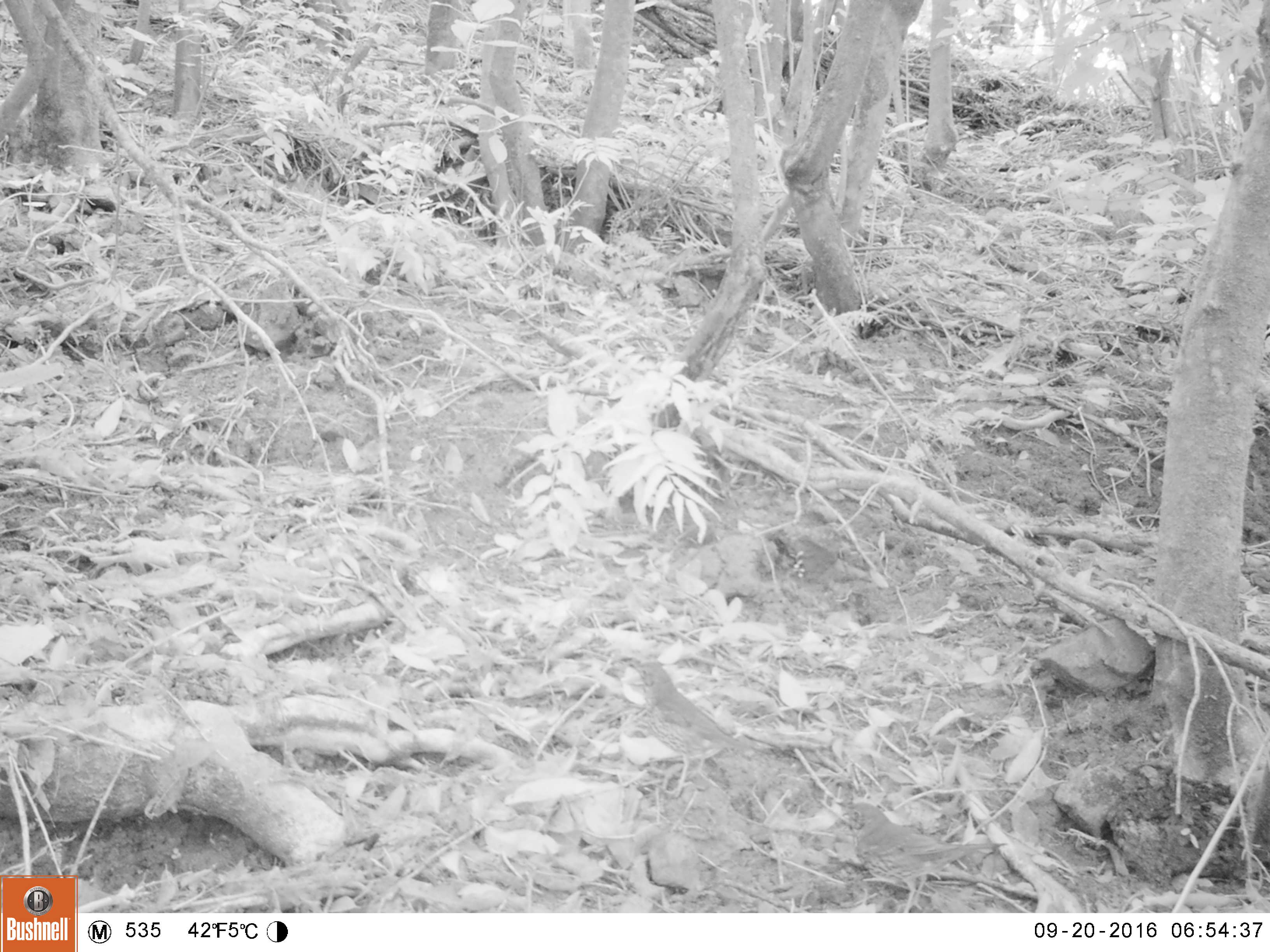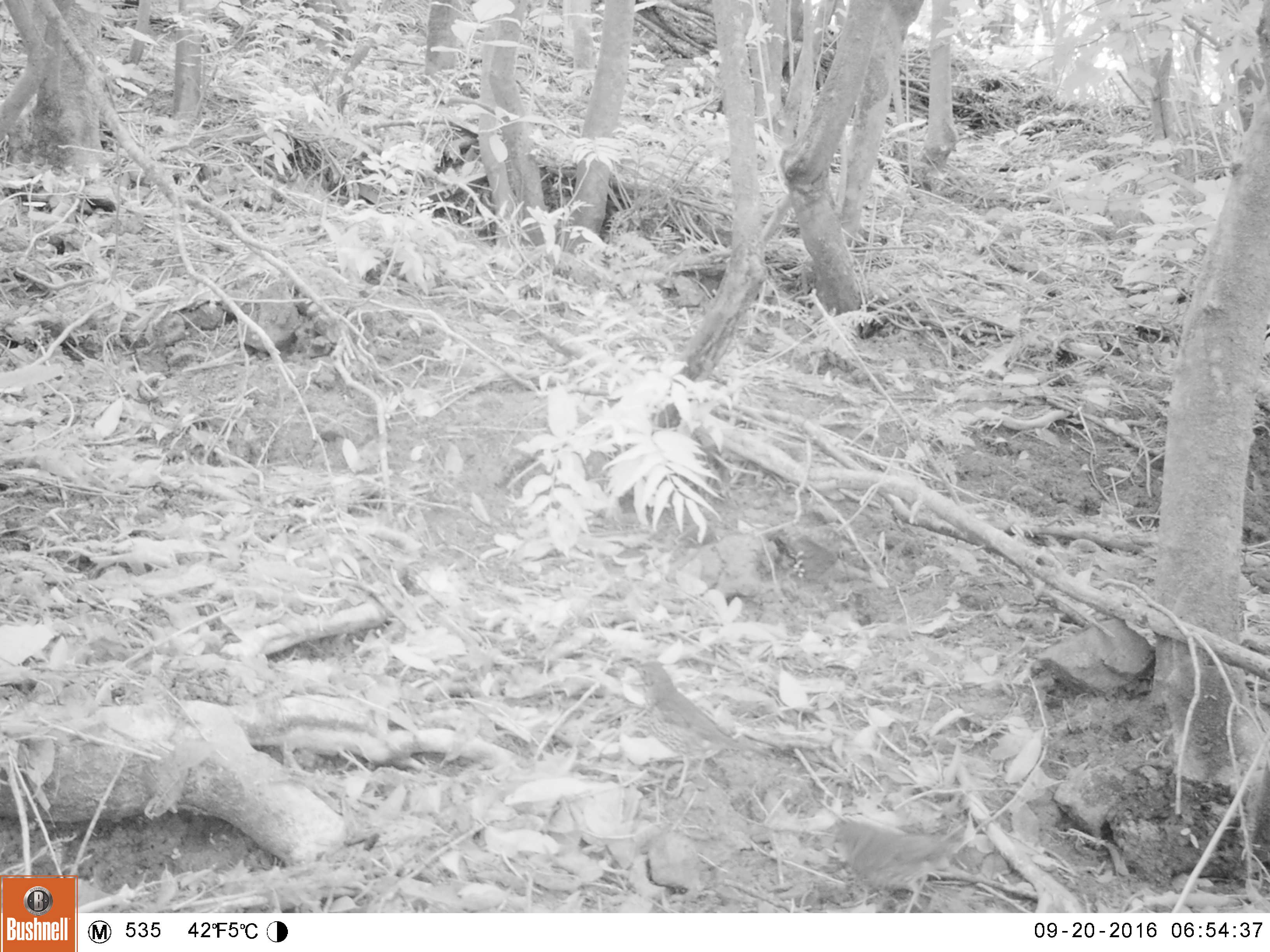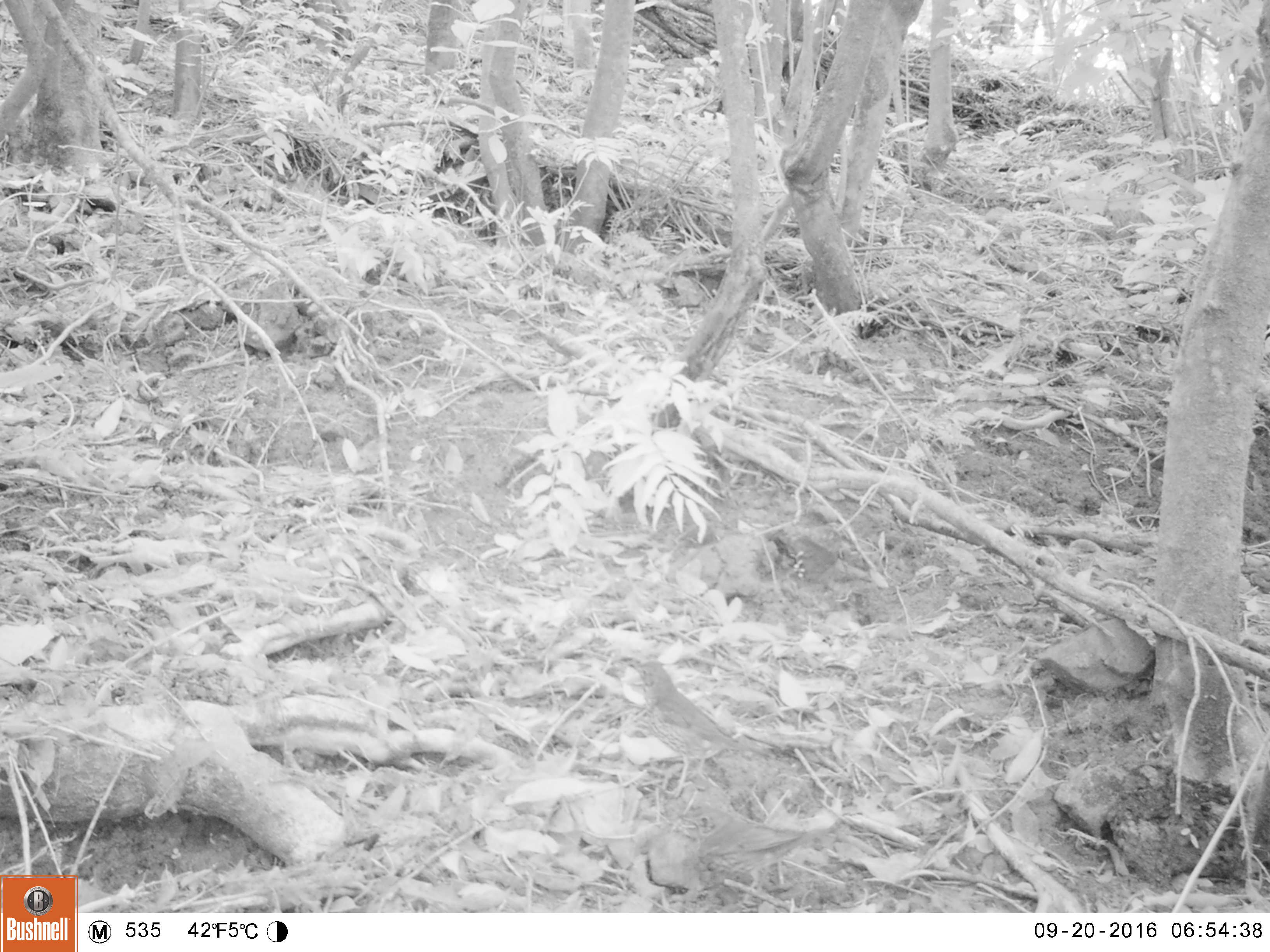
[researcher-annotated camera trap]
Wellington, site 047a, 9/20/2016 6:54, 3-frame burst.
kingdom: Animalia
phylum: Chordata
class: Aves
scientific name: Aves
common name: bird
Bird (Aves).